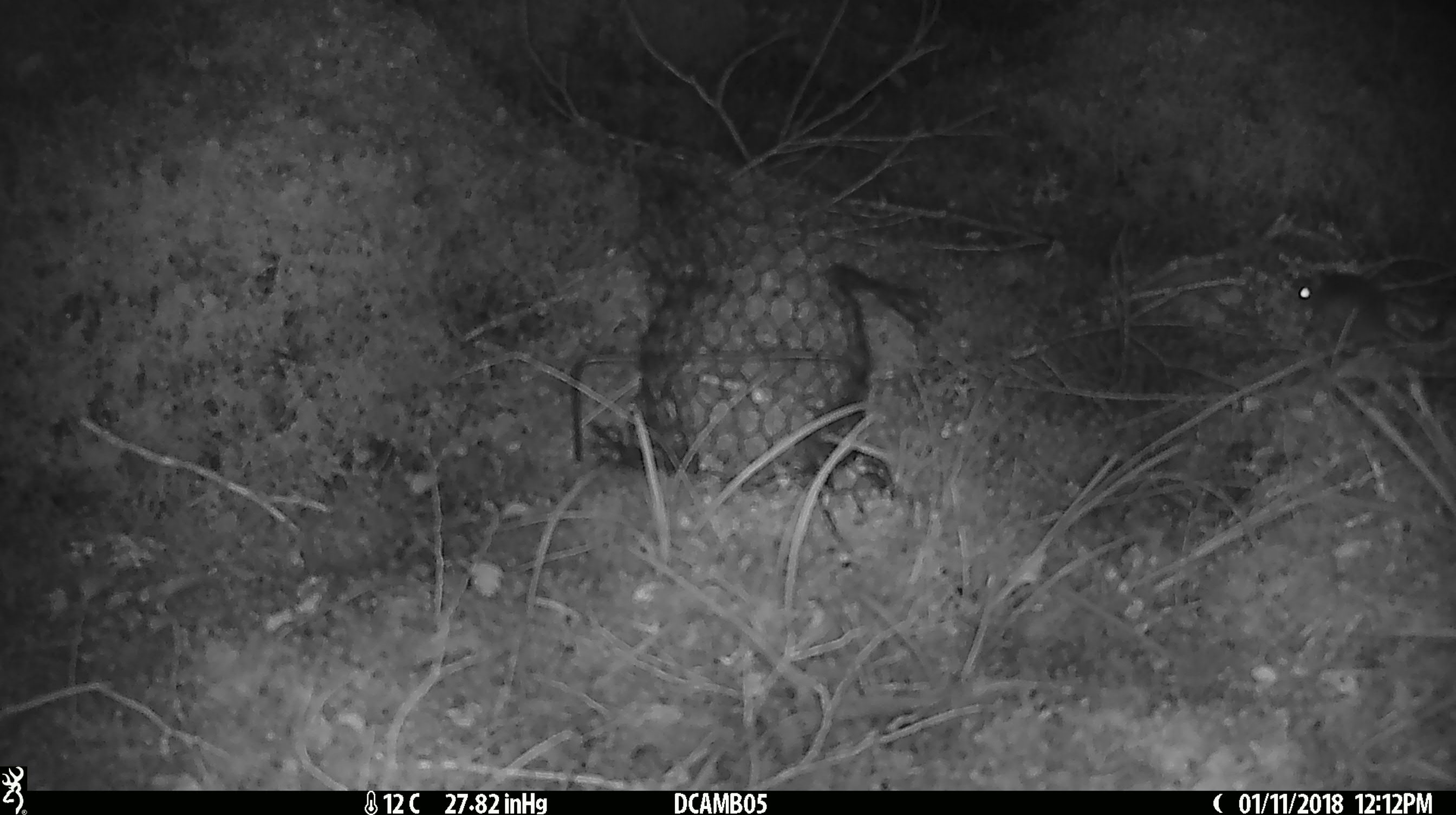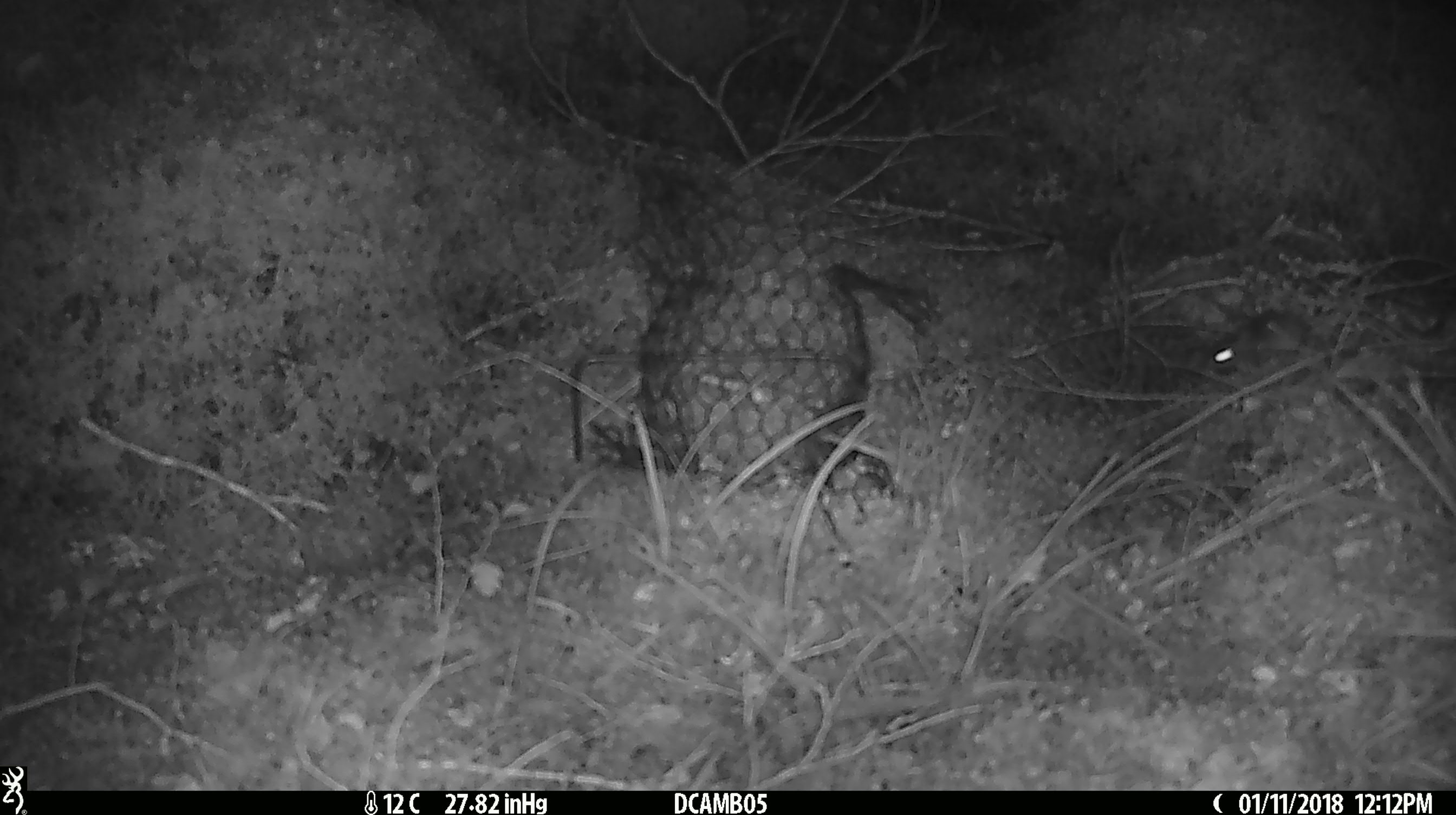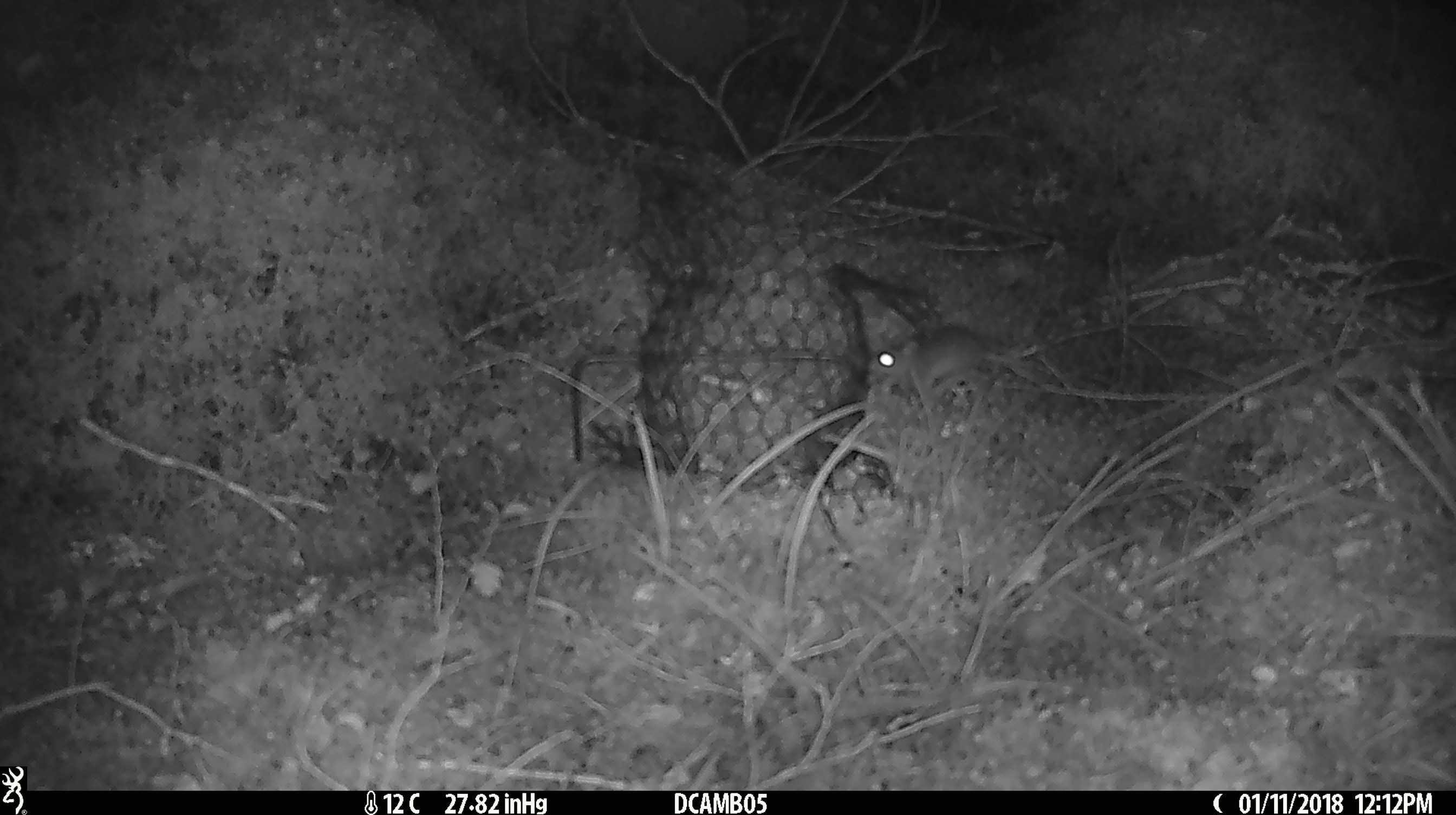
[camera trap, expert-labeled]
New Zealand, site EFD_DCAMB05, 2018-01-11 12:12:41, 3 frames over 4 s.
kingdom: Animalia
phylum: Chordata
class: Mammalia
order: Rodentia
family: Muridae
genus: Mus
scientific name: Mus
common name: mouse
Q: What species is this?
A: Mouse (Mus).